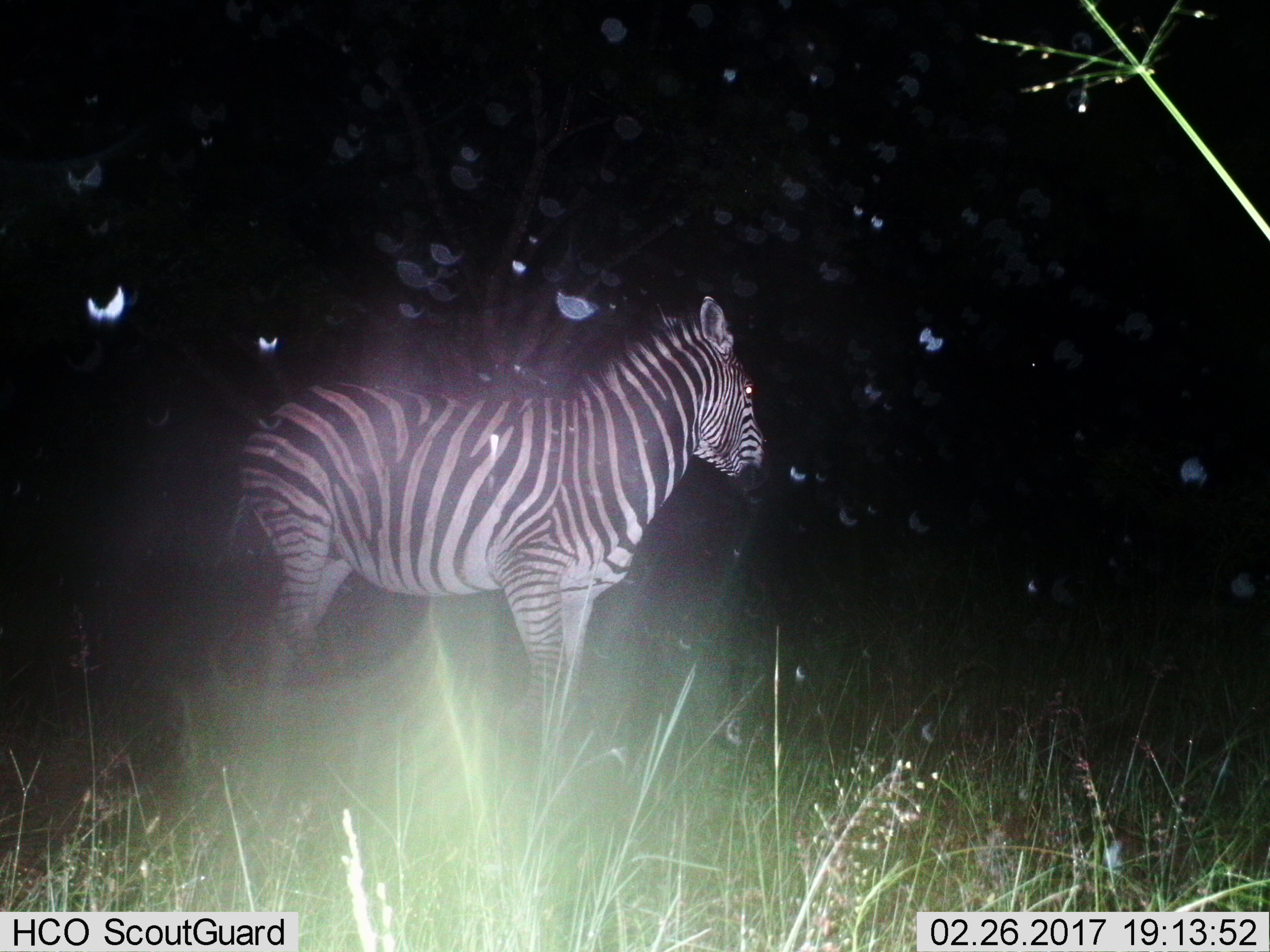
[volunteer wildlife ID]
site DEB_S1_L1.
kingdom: Animalia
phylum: Chordata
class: Mammalia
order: Perissodactyla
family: Equidae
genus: Equus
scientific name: Equus quagga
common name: plains zebra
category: zebraplains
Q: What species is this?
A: Zebraplains (plains zebra) (Equus quagga).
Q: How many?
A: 1.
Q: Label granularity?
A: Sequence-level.